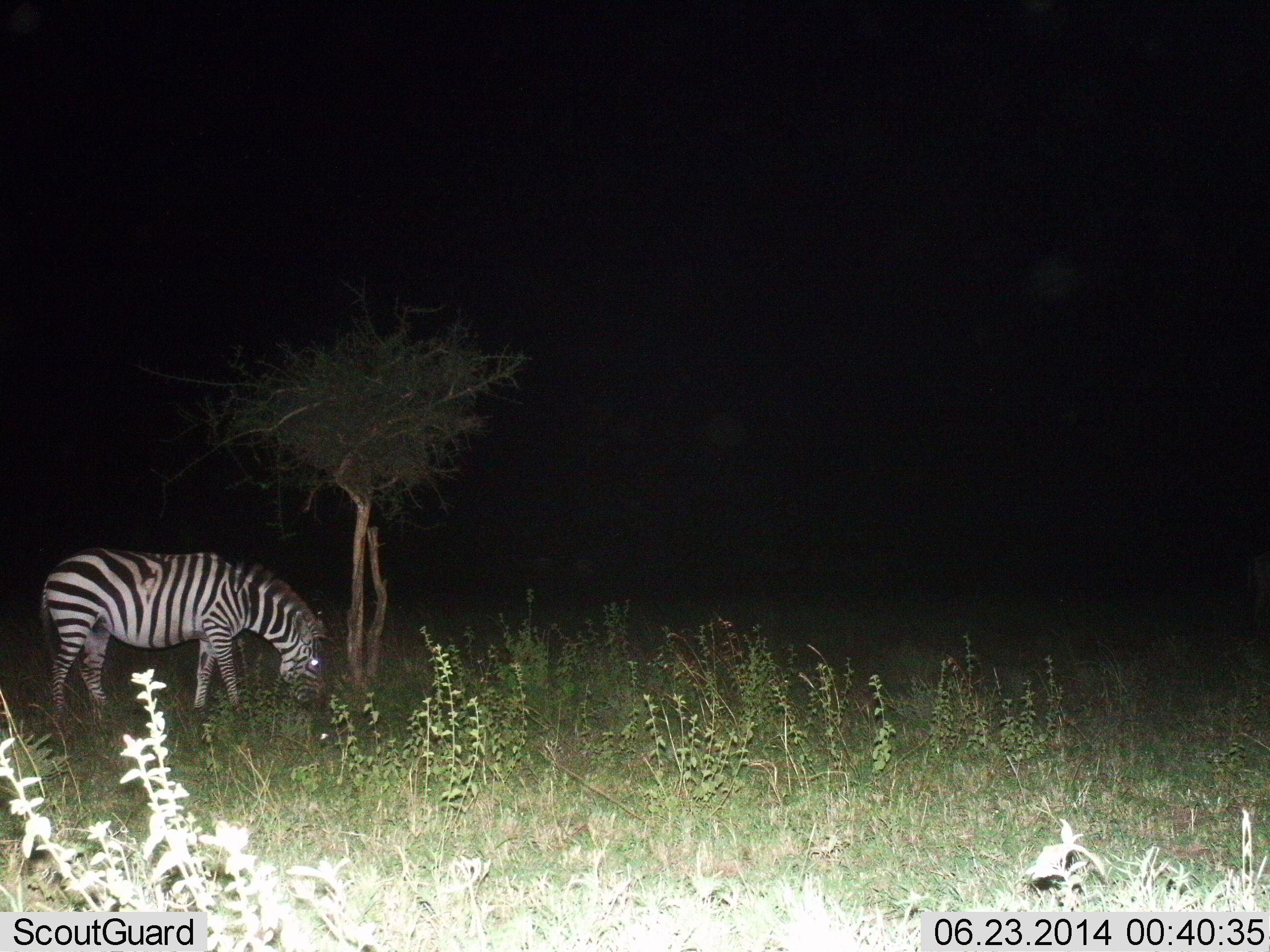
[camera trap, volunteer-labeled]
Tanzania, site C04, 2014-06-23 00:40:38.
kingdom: Animalia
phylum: Chordata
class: Mammalia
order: Perissodactyla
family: Equidae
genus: Equus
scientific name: Equus quagga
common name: plains zebra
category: zebra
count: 1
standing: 0%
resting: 0%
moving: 0%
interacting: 0%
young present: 0%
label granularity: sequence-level